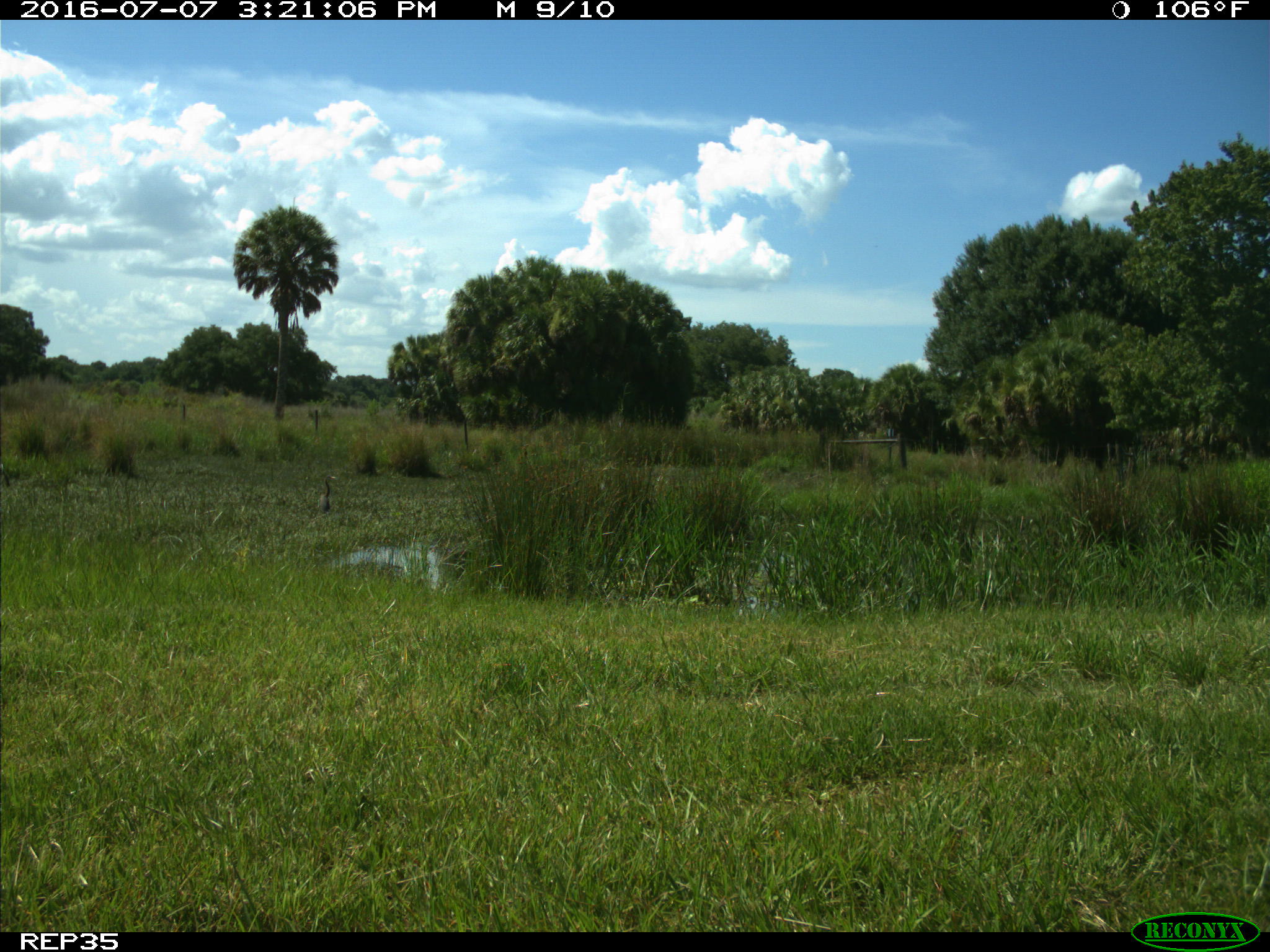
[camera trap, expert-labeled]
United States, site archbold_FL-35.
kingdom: Animalia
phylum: Chordata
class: Mammalia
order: Carnivora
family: Procyonidae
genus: Procyon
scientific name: Procyon lotor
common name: common raccoon